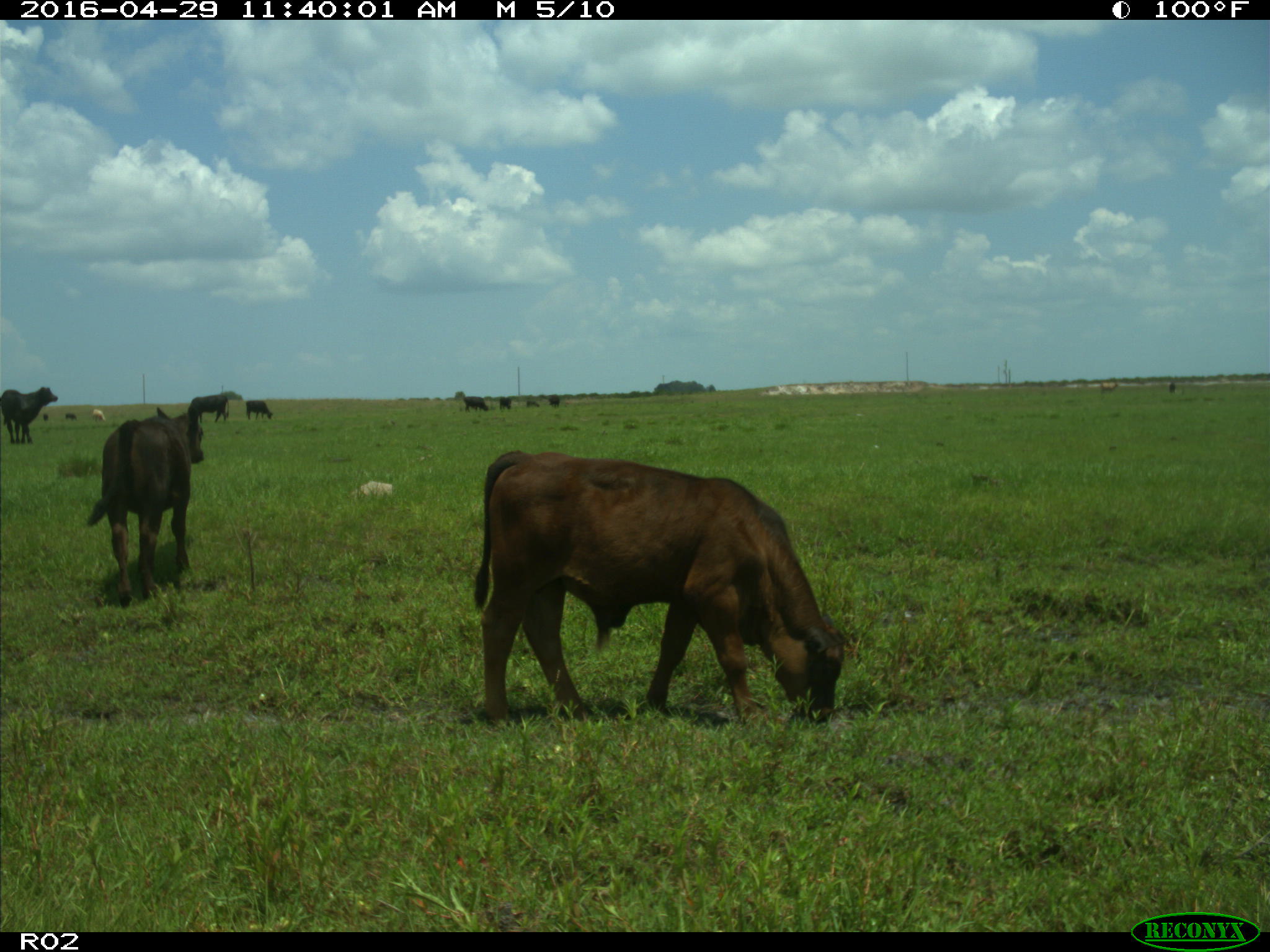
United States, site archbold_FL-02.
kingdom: Animalia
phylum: Chordata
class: Mammalia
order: Artiodactyla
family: Bovidae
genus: Bos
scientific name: Bos taurus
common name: domestic cow